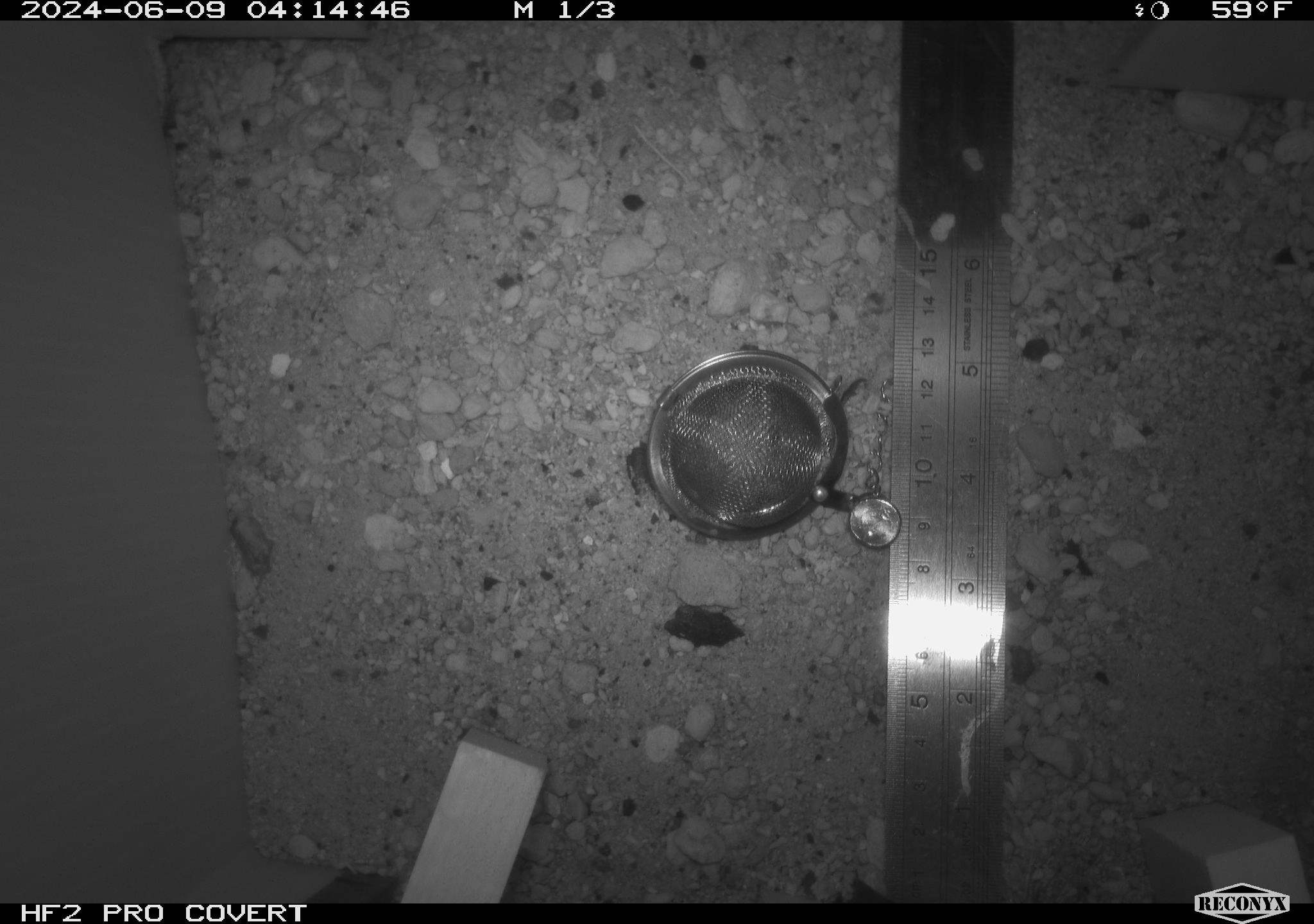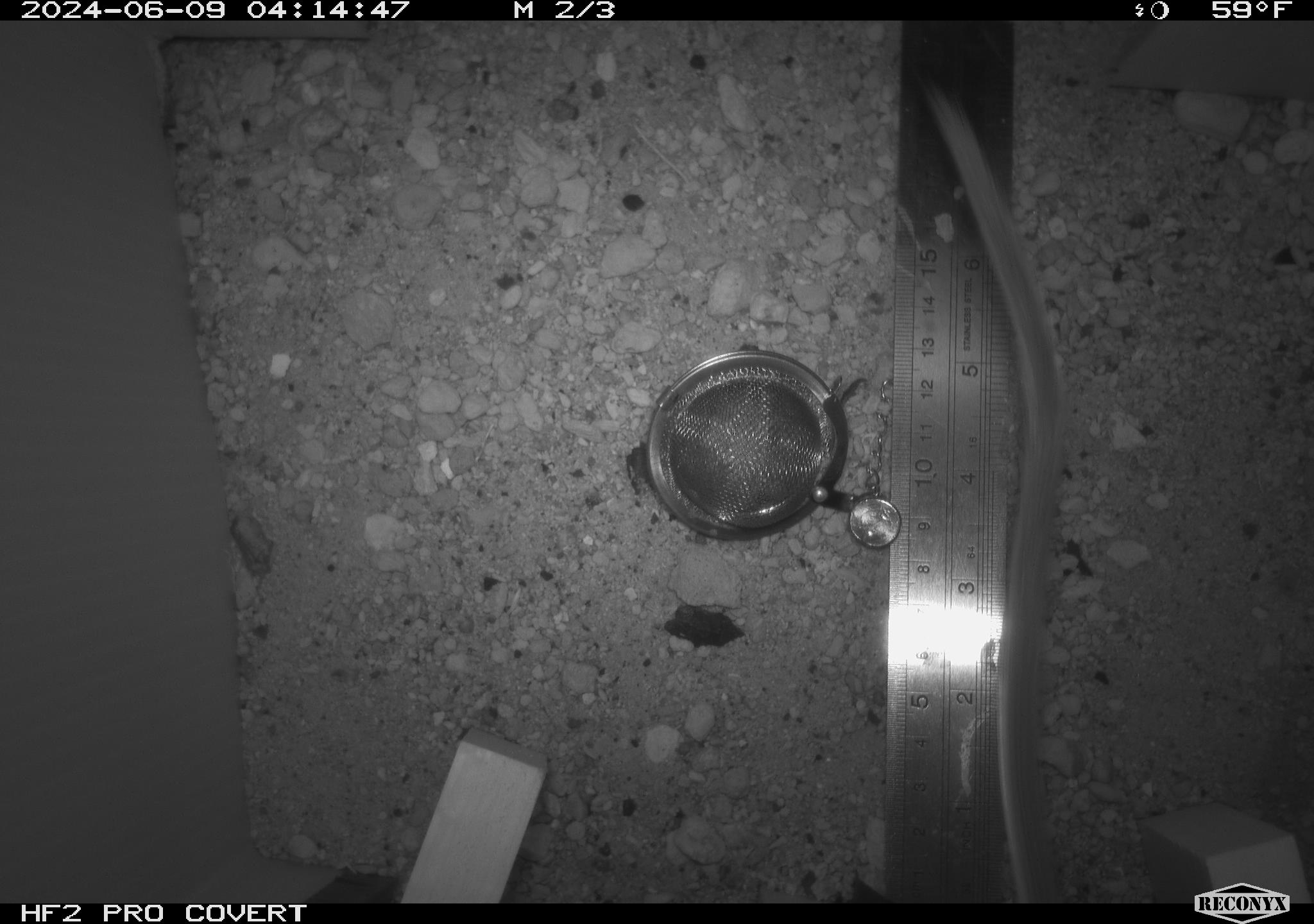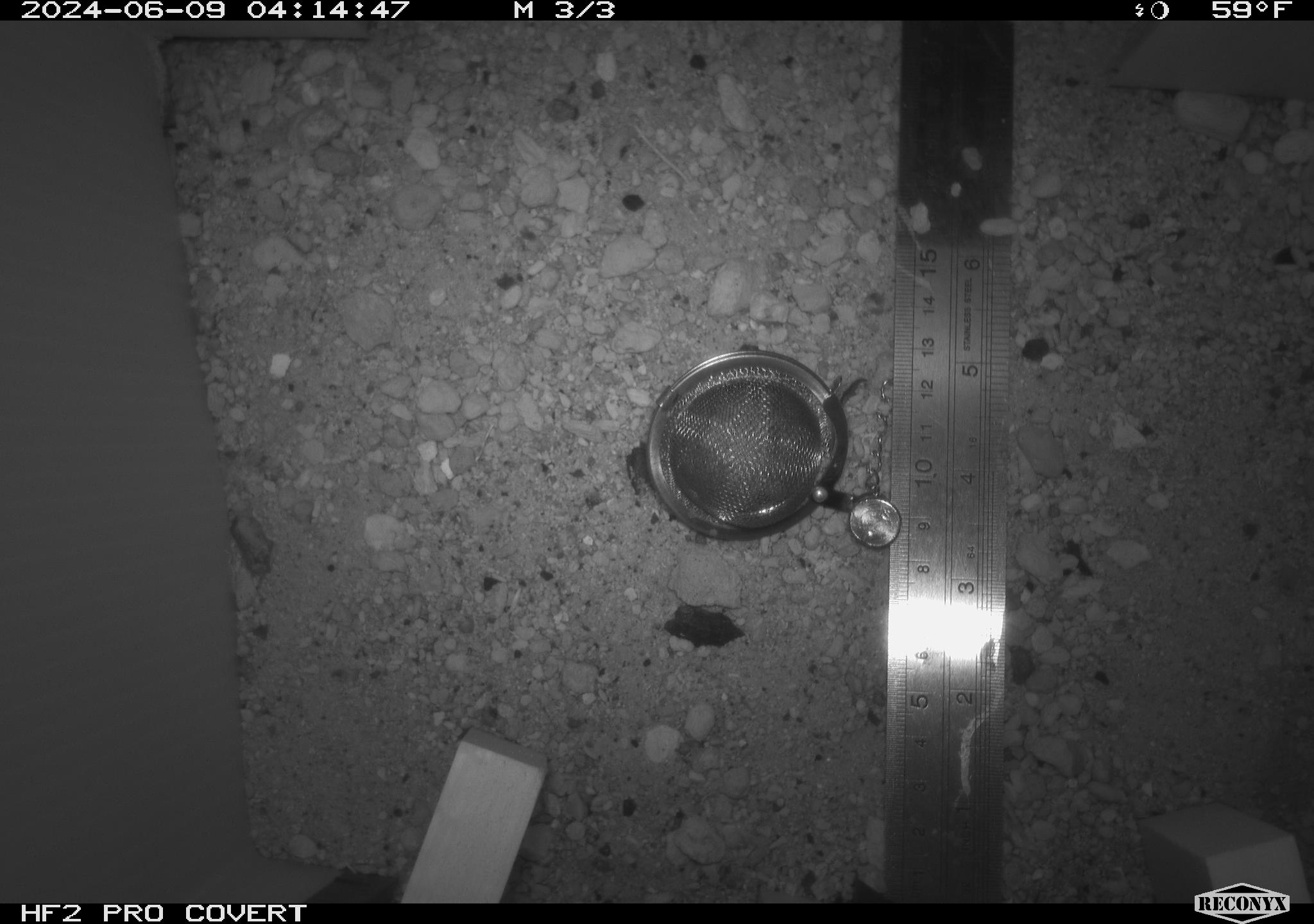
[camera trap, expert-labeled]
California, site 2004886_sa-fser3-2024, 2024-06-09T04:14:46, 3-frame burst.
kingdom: Animalia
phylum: Chordata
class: Mammalia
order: Rodentia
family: Sciuridae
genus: Neotamias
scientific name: Neotamias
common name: western chipmunks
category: neotamias species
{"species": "neotamias species (western chipmunks) (Neotamias)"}